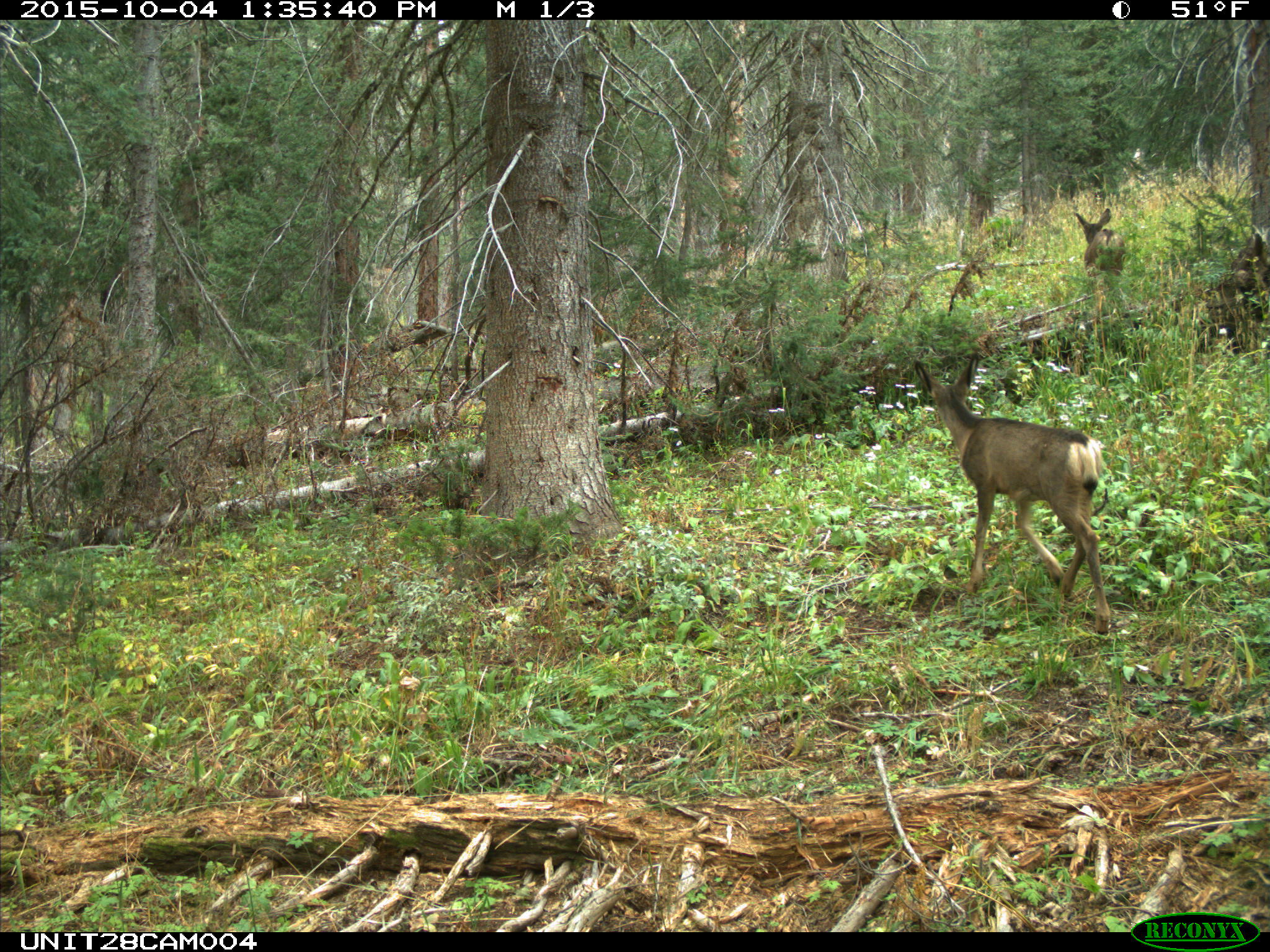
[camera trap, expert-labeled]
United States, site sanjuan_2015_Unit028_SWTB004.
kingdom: Animalia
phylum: Chordata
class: Mammalia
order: Artiodactyla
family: Cervidae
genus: Odocoileus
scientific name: Odocoileus hemionus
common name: mule deer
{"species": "Odocoileus hemionus (mule deer)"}